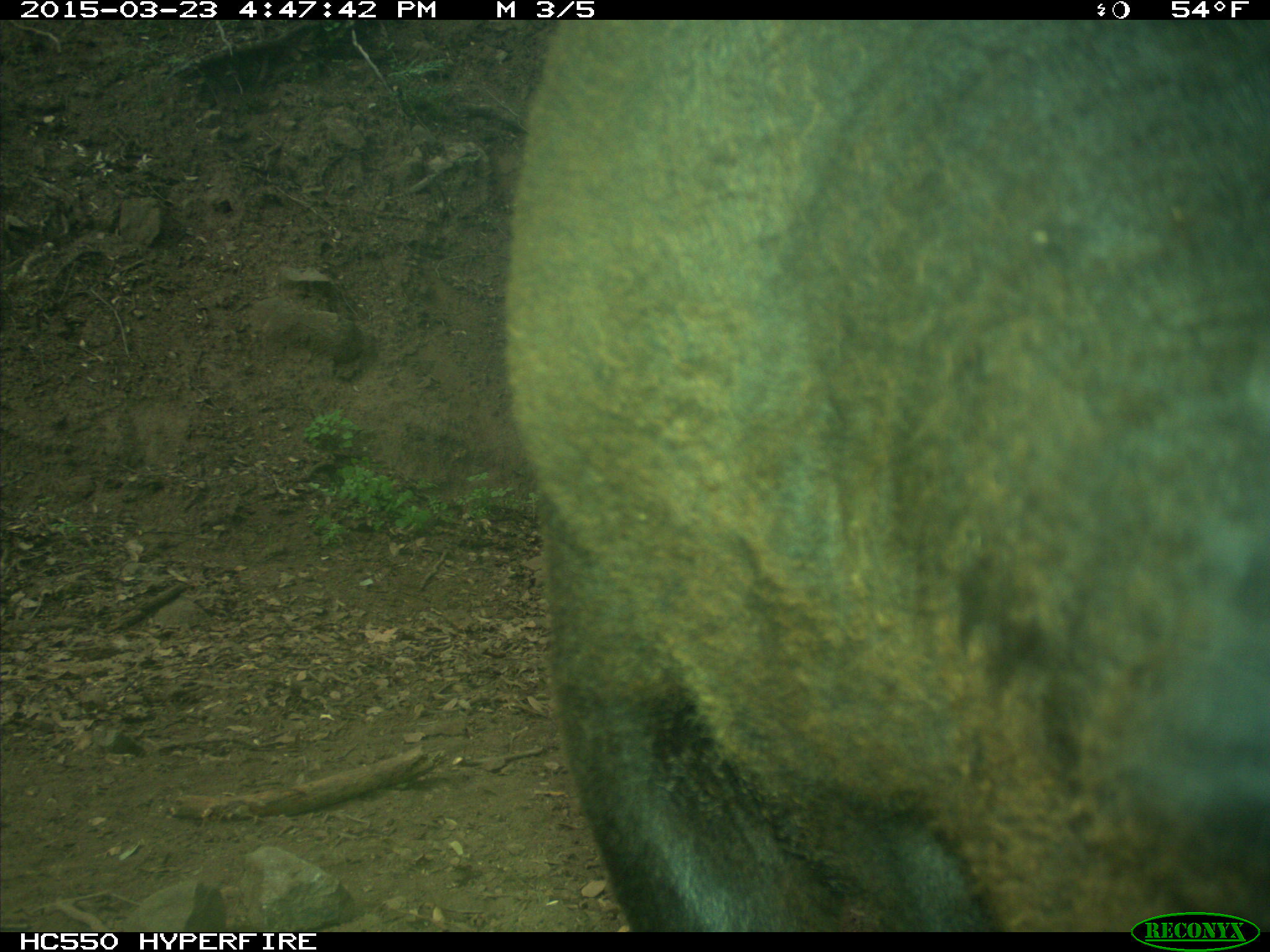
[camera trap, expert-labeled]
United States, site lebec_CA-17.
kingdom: Animalia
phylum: Chordata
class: Mammalia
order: Artiodactyla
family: Bovidae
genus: Bos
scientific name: Bos taurus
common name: domestic cow